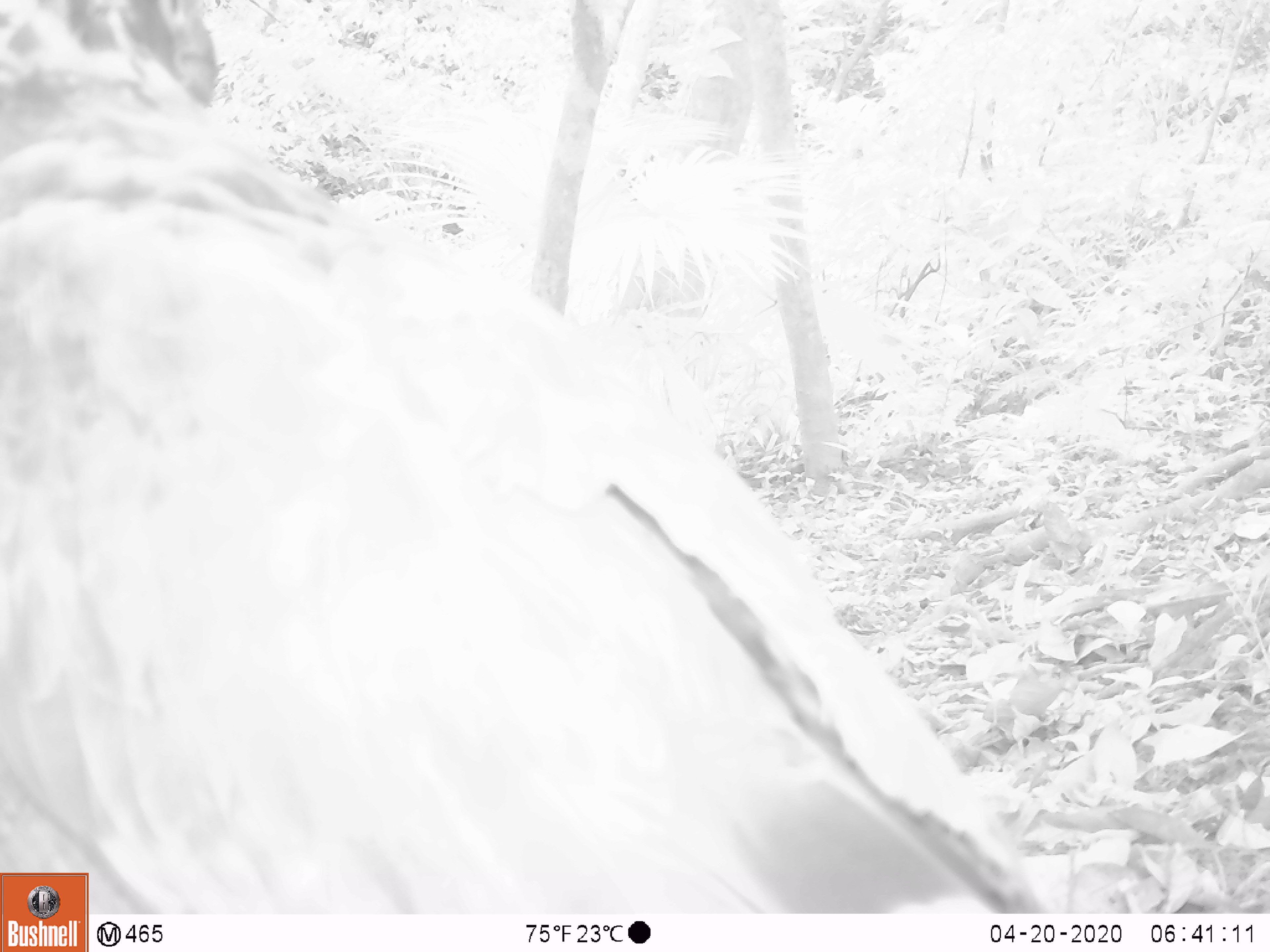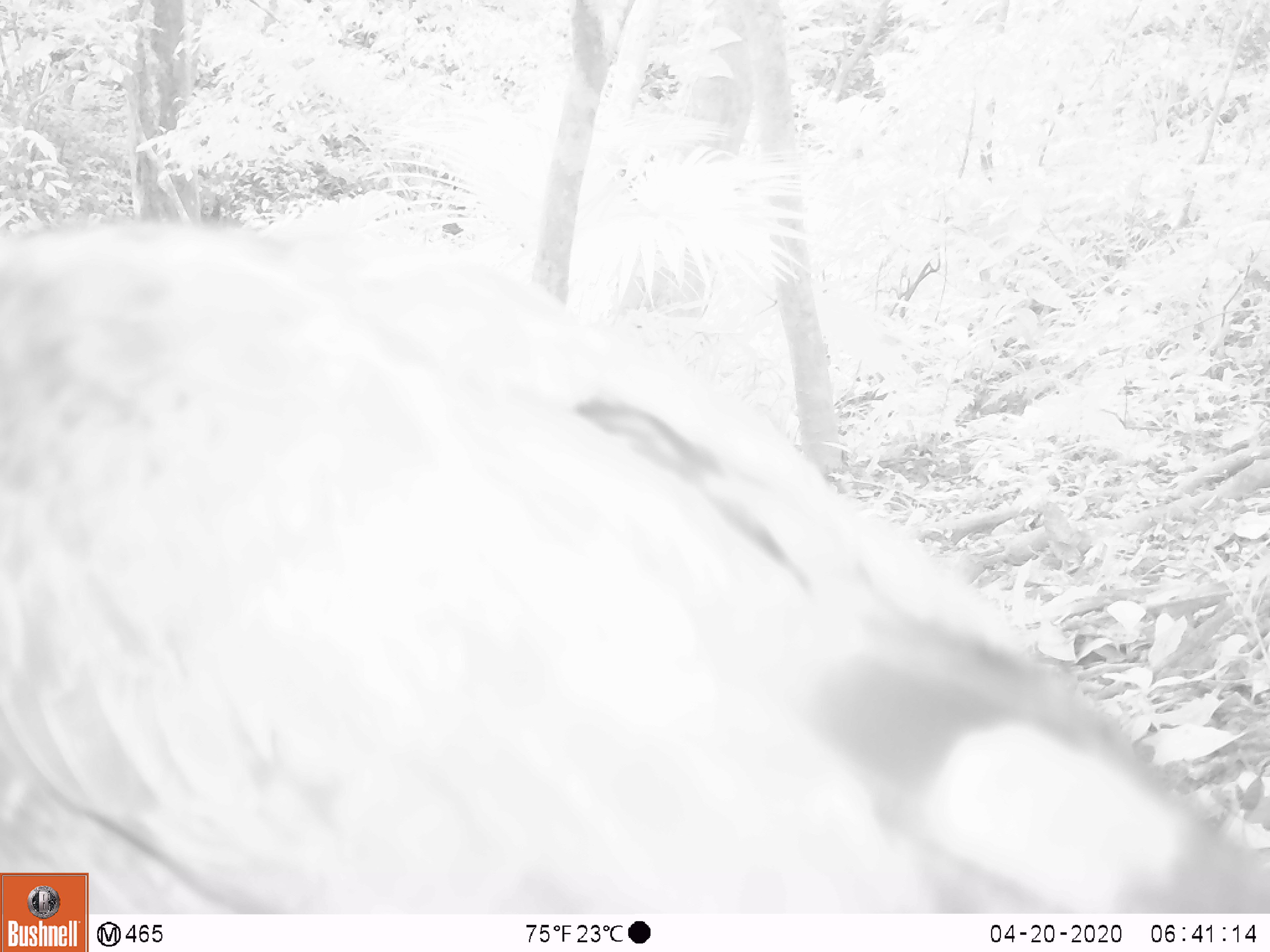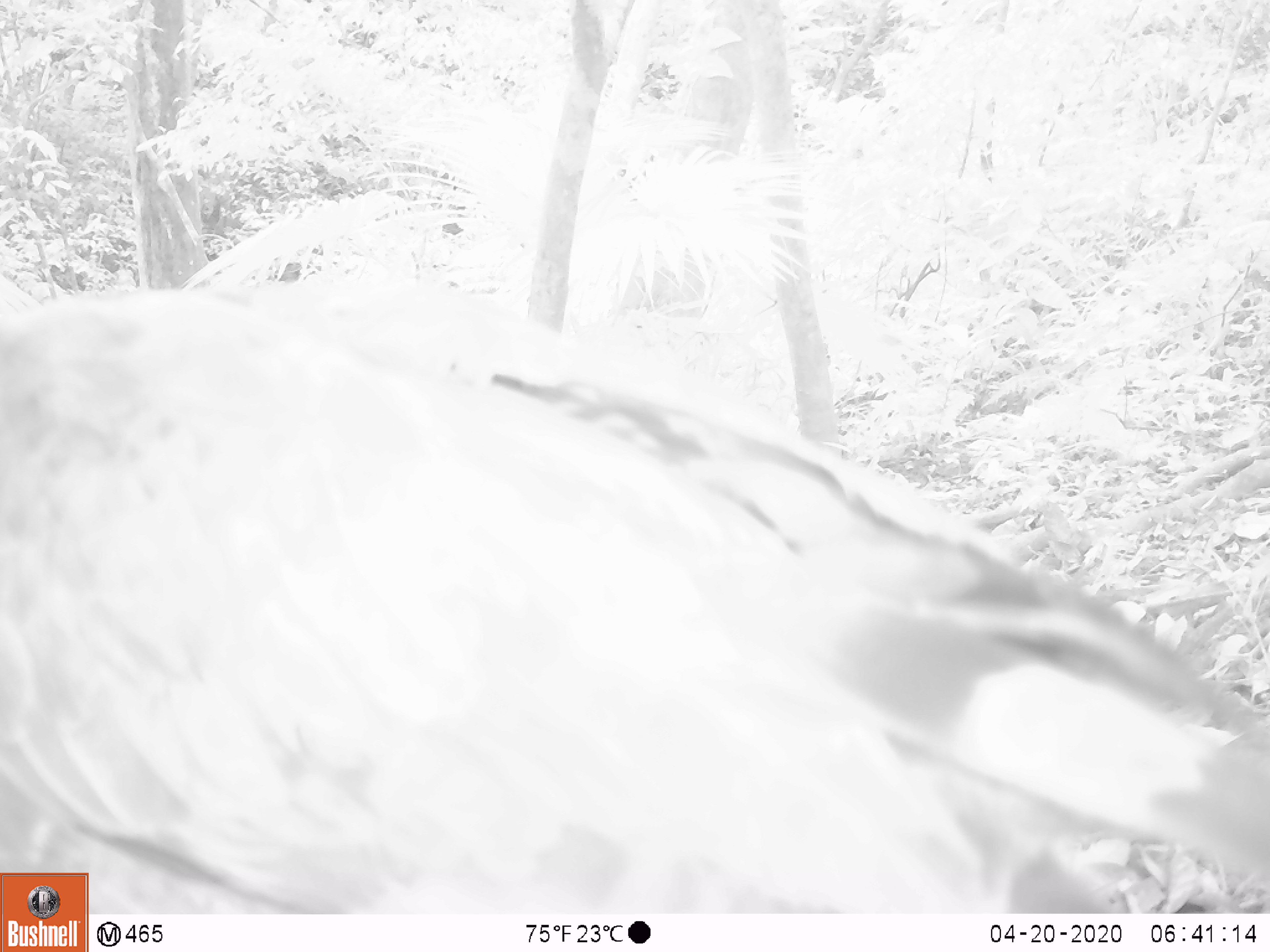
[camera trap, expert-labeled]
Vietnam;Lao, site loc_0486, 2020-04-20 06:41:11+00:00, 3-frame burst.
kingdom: Animalia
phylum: Chordata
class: Aves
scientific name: Aves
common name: bird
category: unidentified bird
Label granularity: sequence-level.